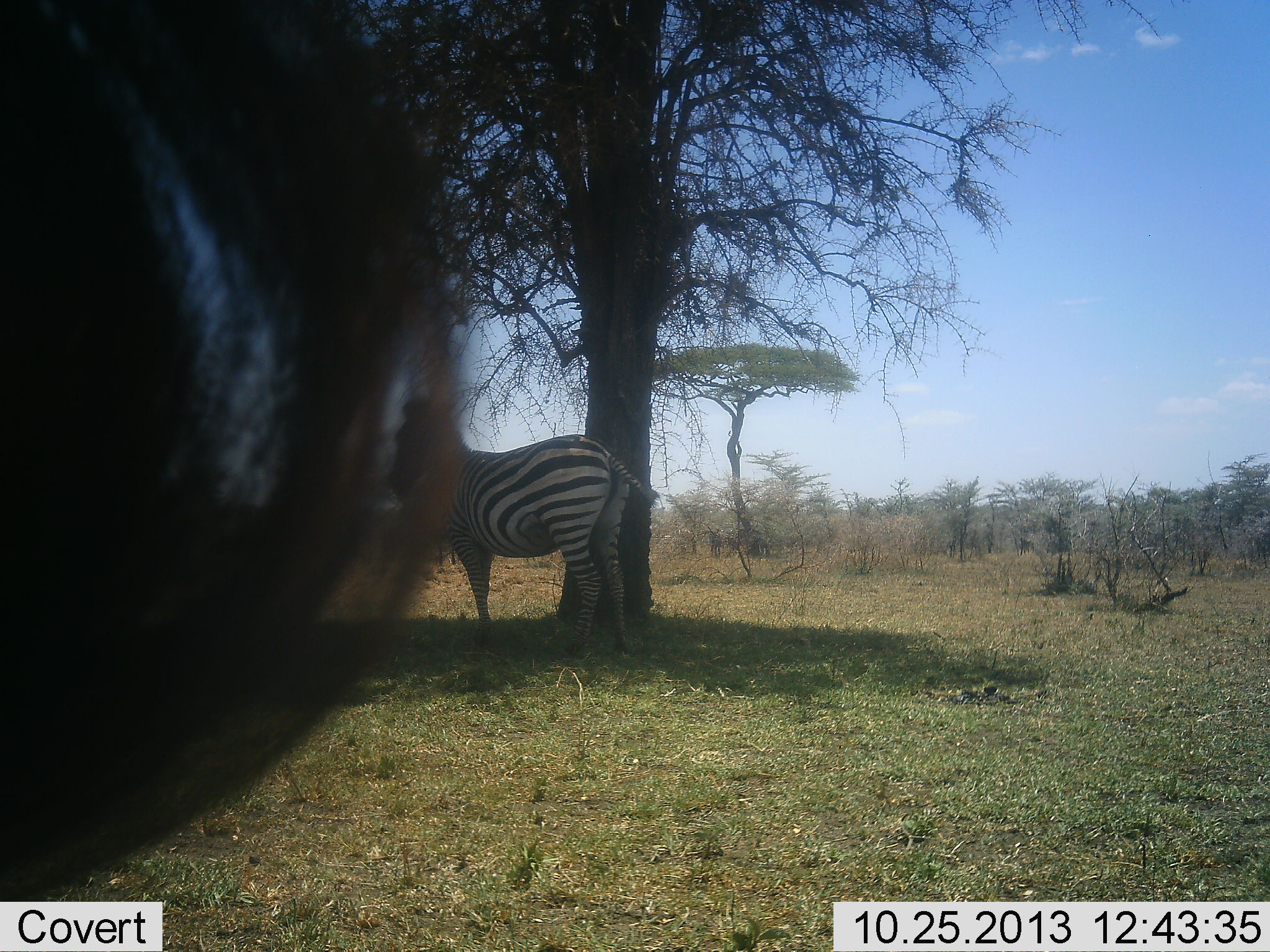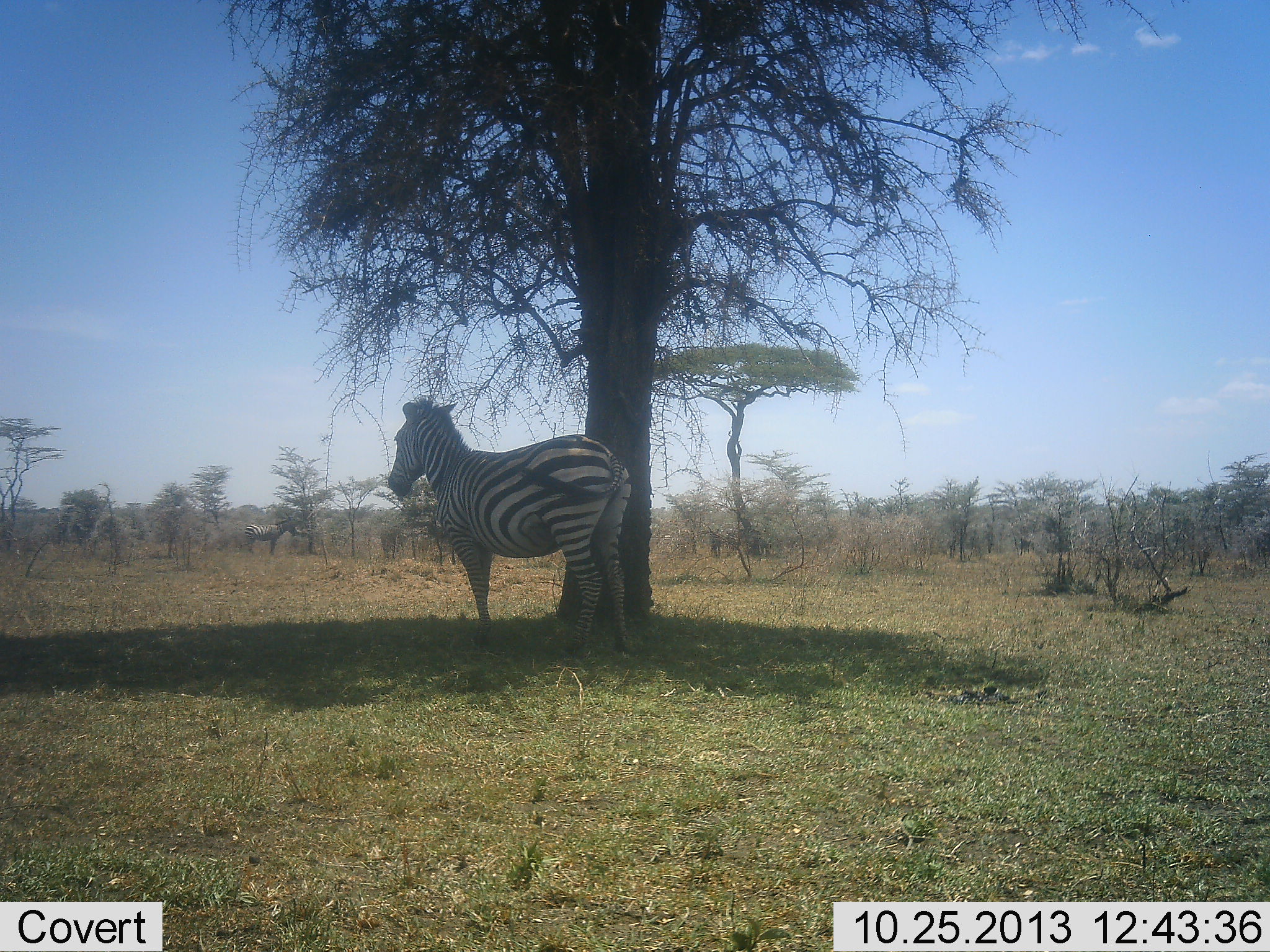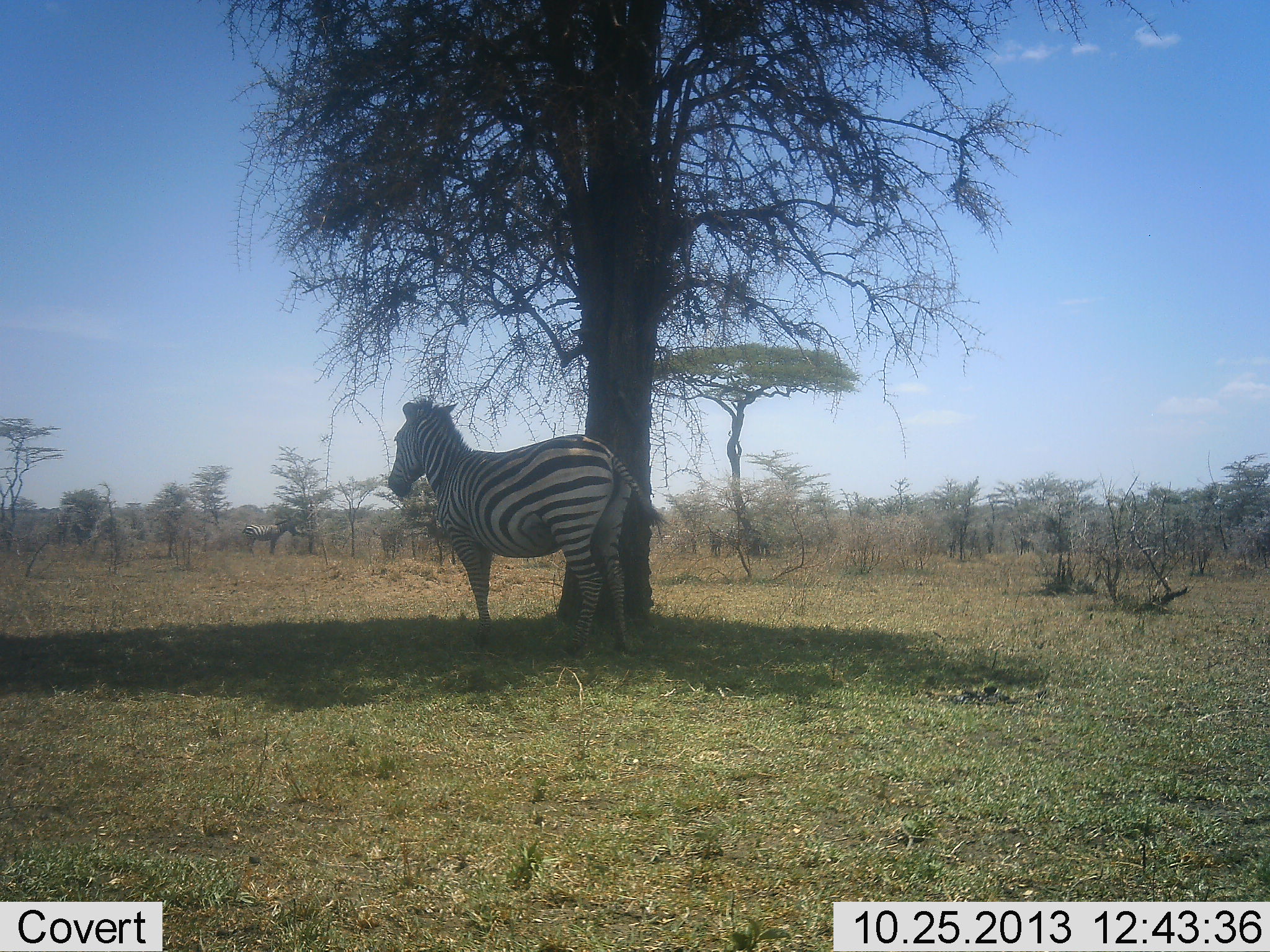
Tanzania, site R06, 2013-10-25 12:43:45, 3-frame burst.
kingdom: Animalia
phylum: Chordata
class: Mammalia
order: Perissodactyla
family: Equidae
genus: Equus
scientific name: Equus quagga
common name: plains zebra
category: zebra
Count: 2.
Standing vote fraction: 100%.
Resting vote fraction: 4%.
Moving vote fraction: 7%.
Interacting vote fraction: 0%.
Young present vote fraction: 0%.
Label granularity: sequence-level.